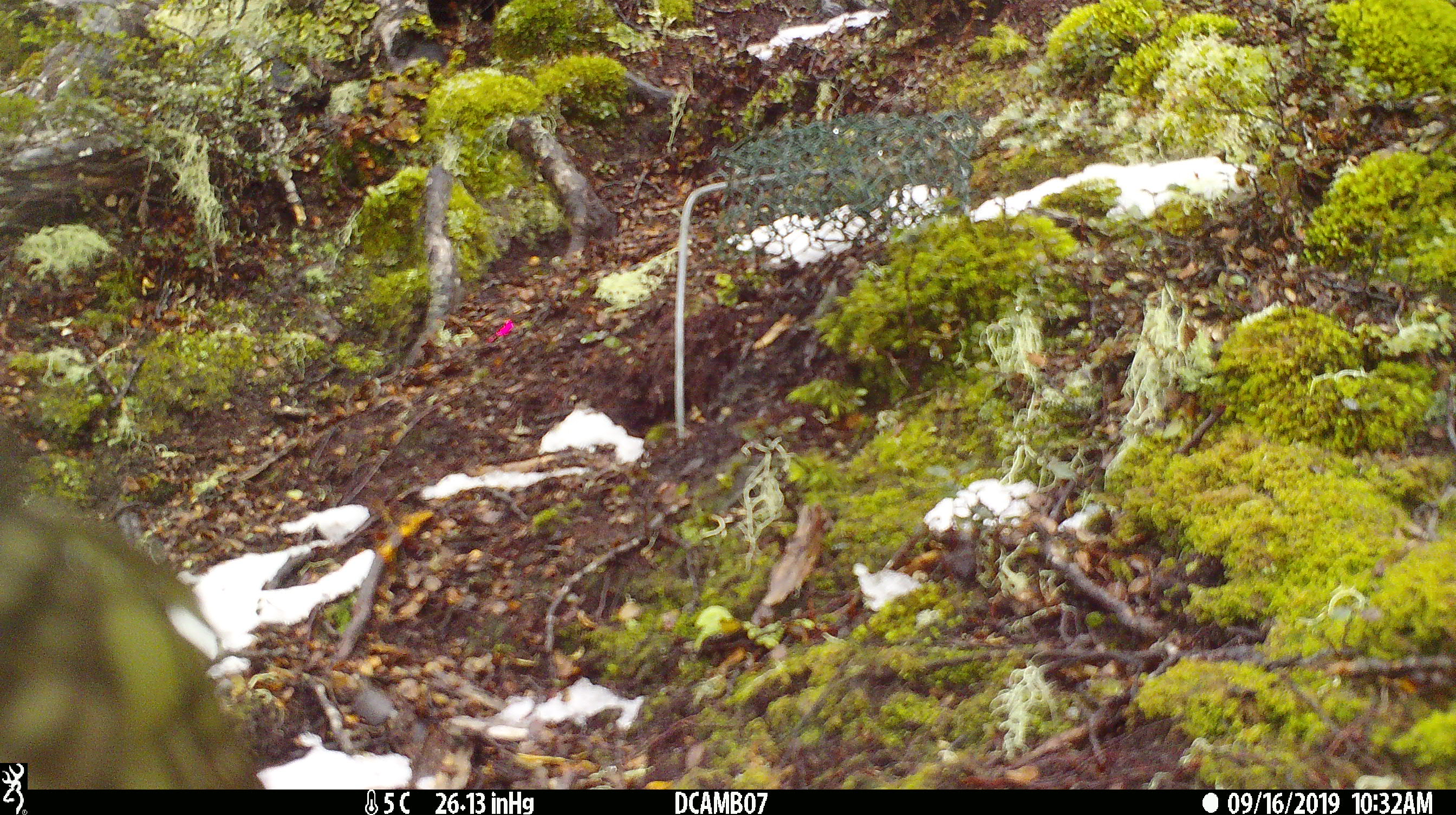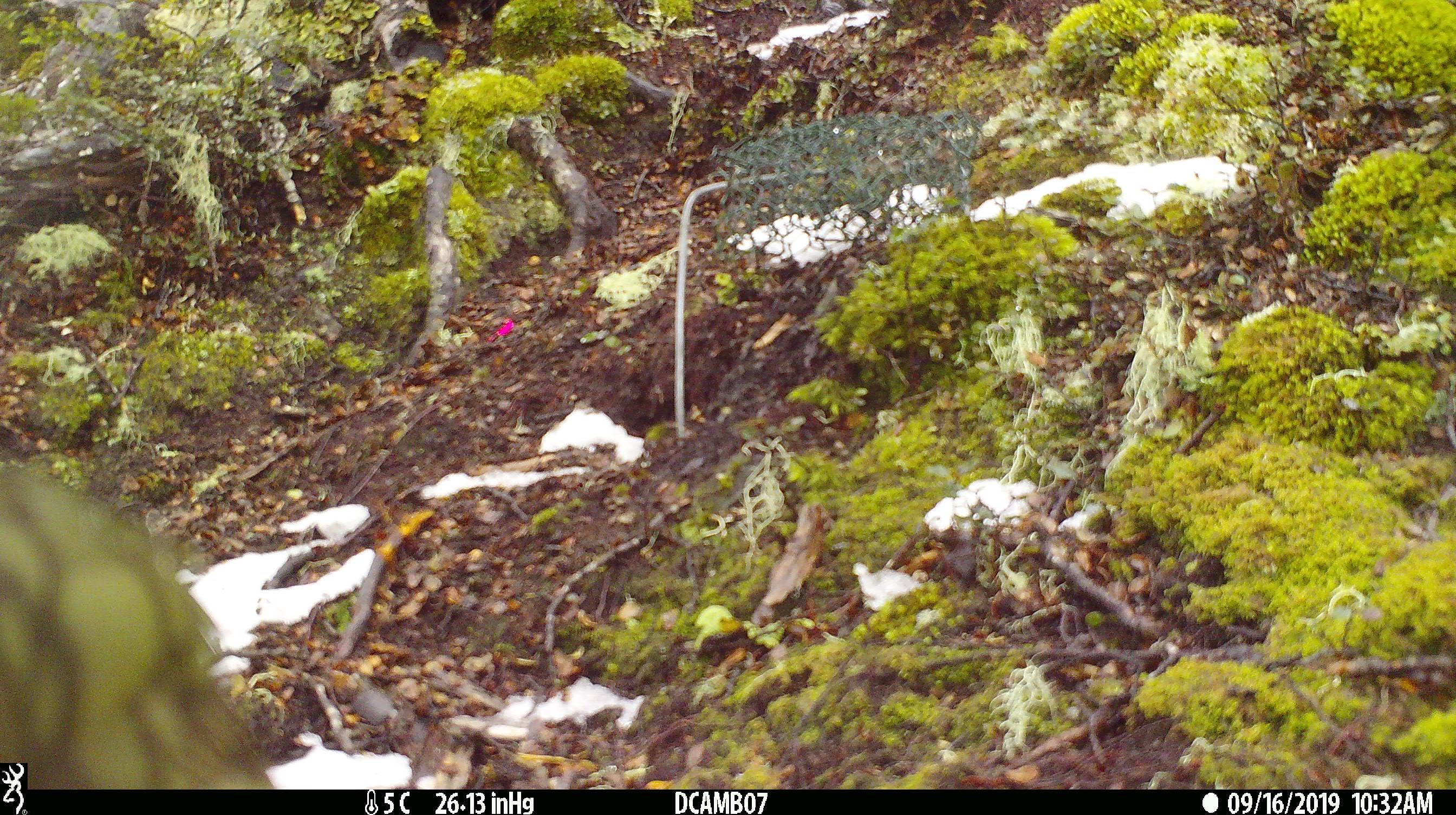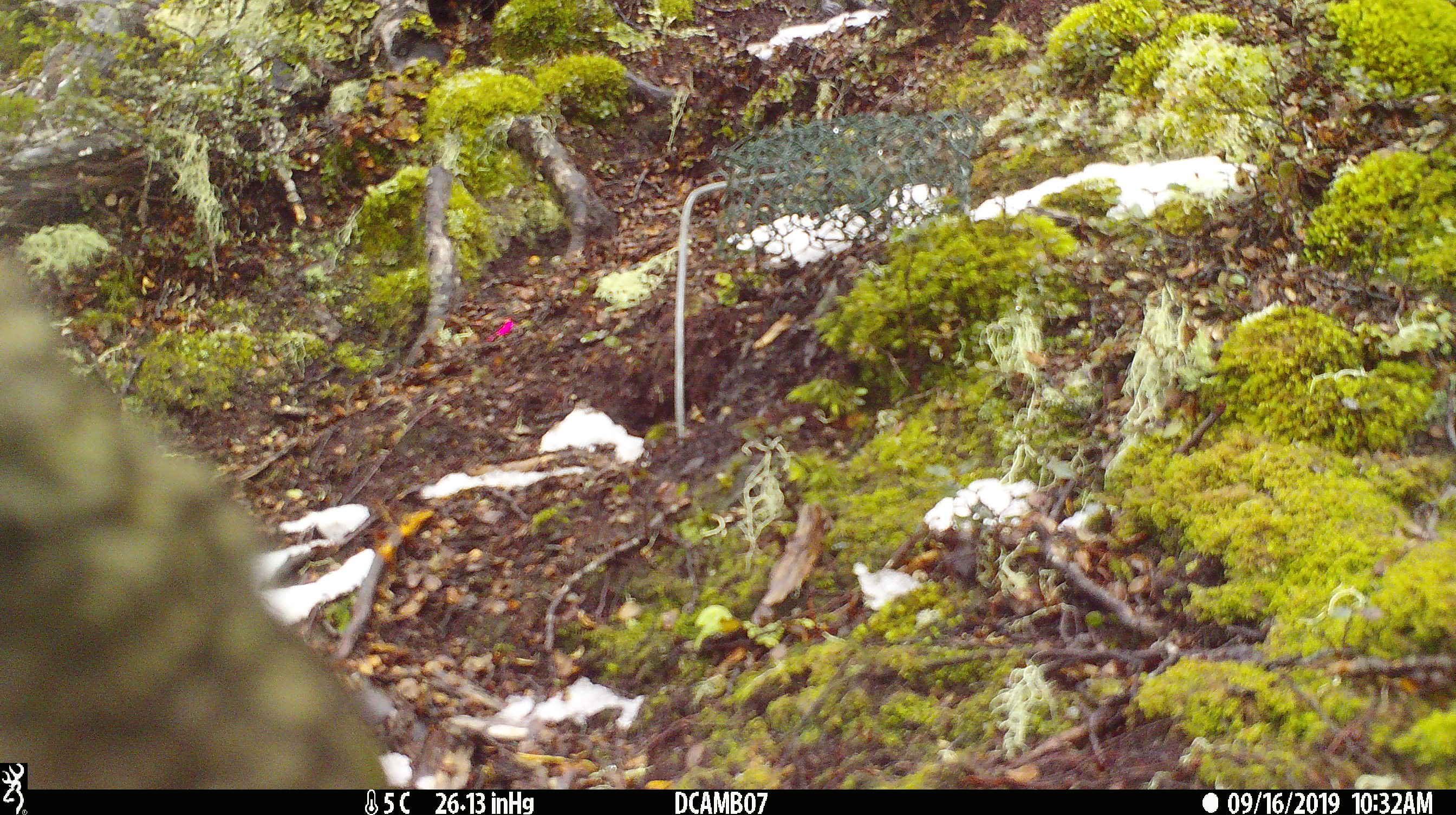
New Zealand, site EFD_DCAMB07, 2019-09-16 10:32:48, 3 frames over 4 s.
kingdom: Animalia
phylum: Chordata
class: Aves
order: Psittaciformes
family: Strigopidae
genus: Nestor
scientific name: Nestor notabilis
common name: kea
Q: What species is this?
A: Kea (Nestor notabilis).